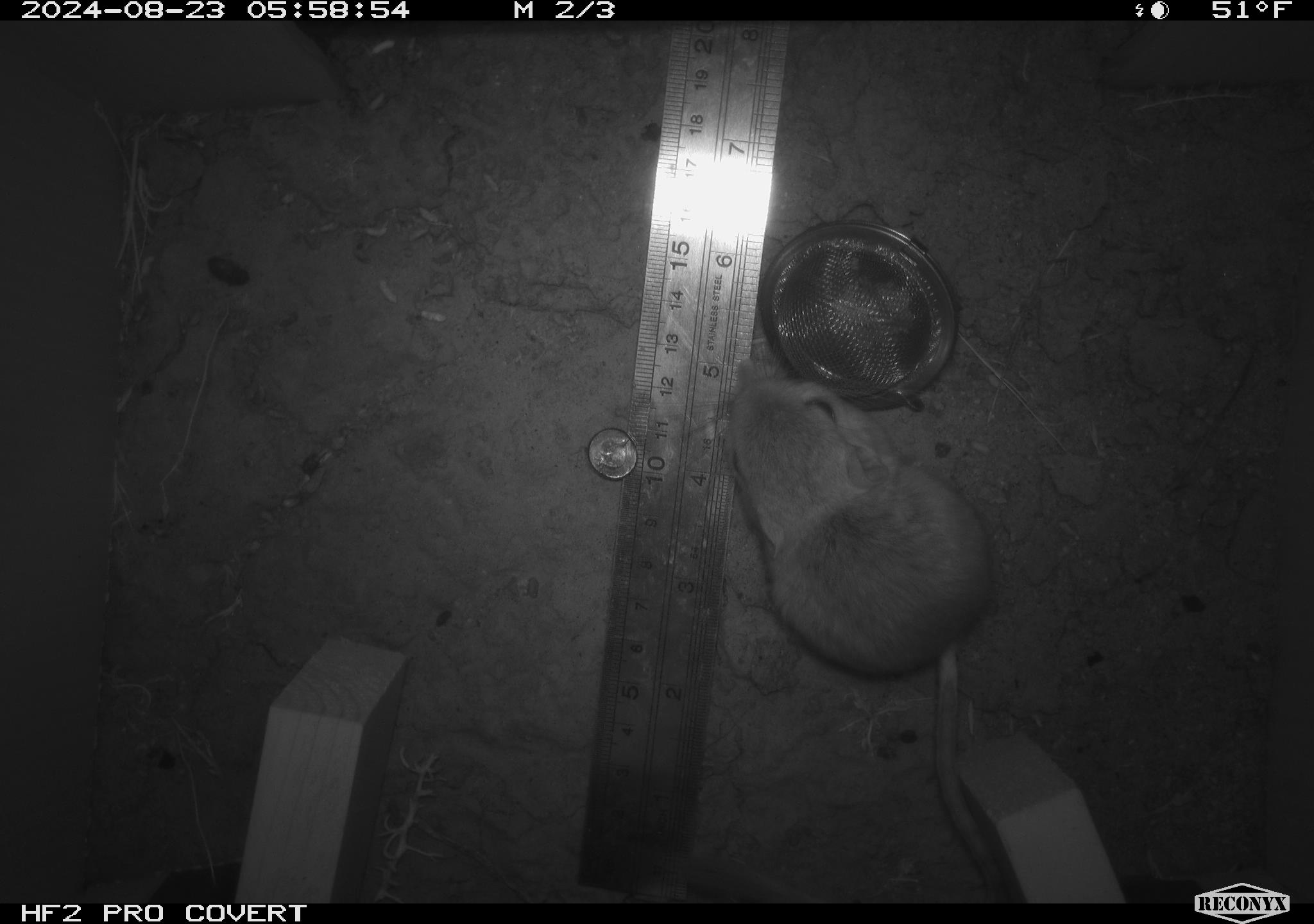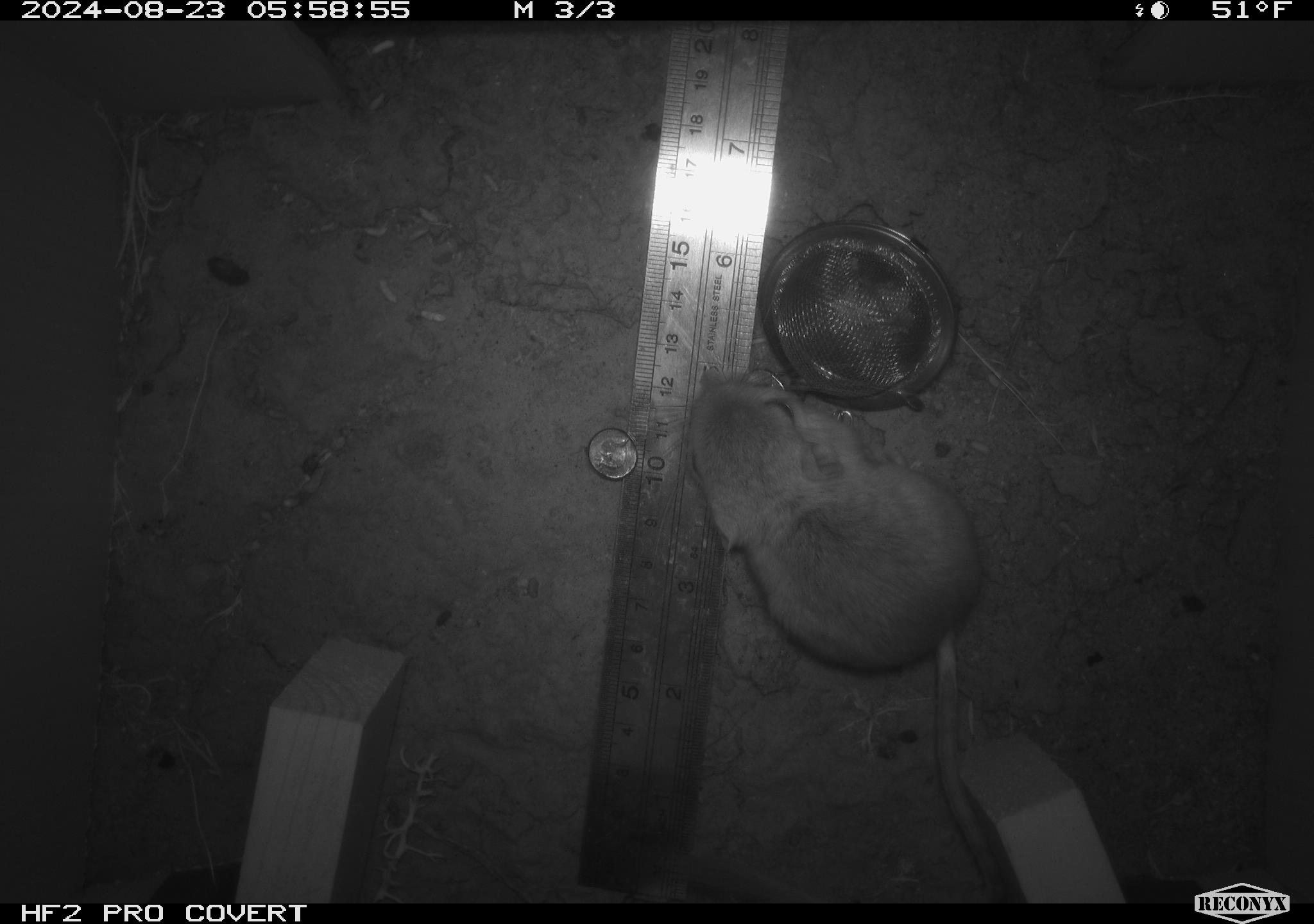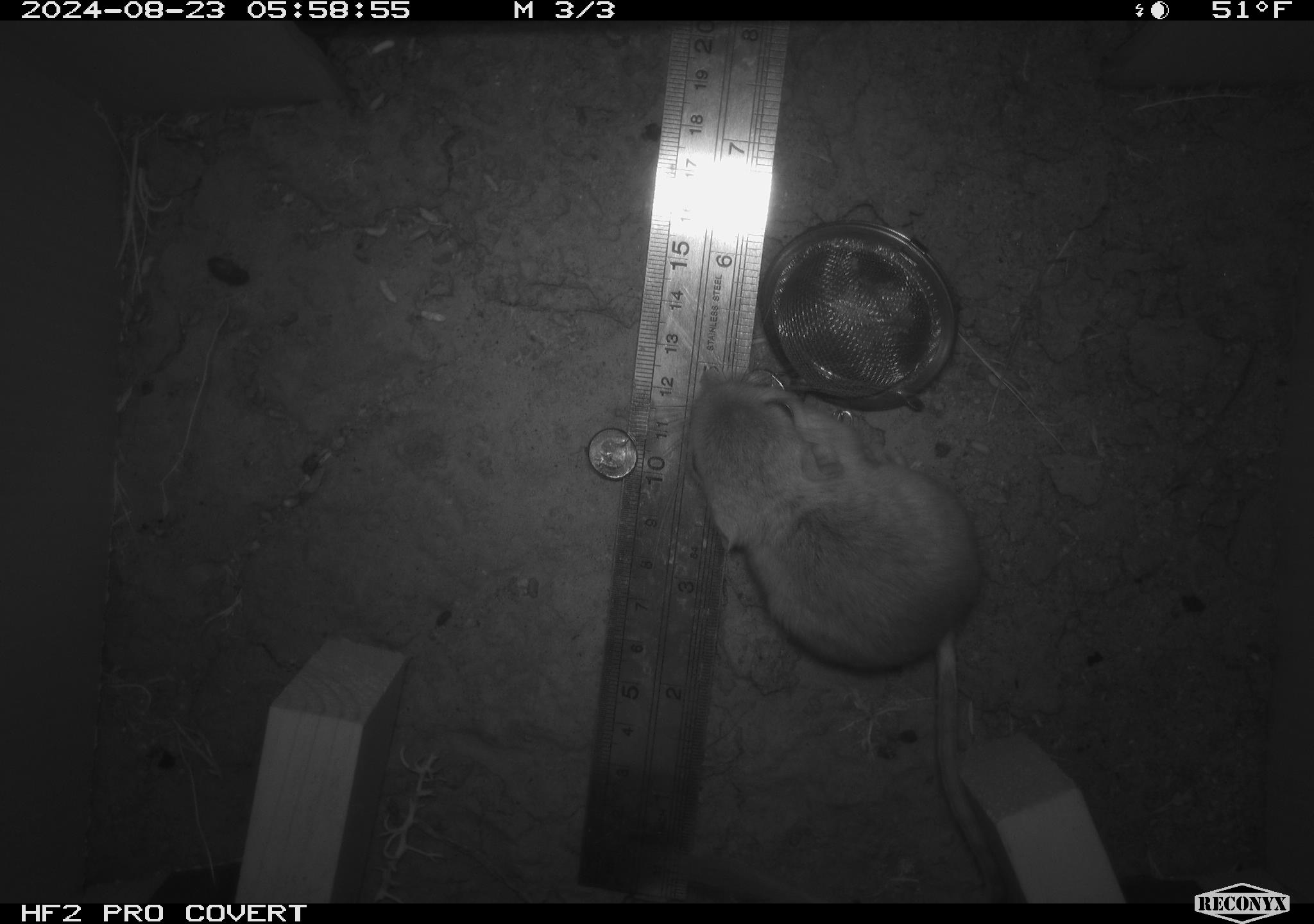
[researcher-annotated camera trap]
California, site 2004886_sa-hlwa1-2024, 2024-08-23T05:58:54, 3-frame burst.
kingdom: Animalia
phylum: Chordata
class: Mammalia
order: Rodentia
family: Heteromyidae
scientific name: Heteromyidae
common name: kangaroo rats and pocket mice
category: heteromyidae family